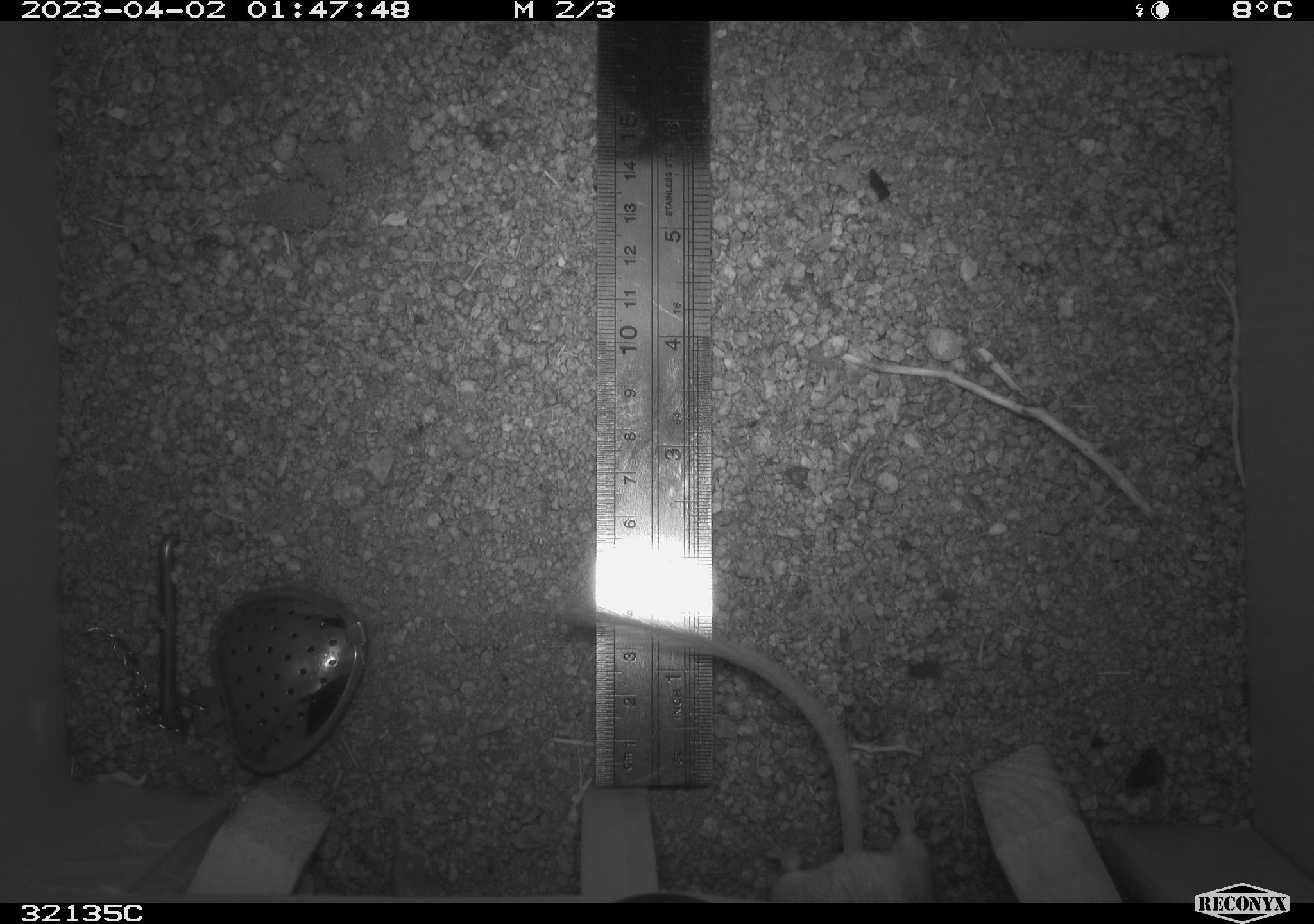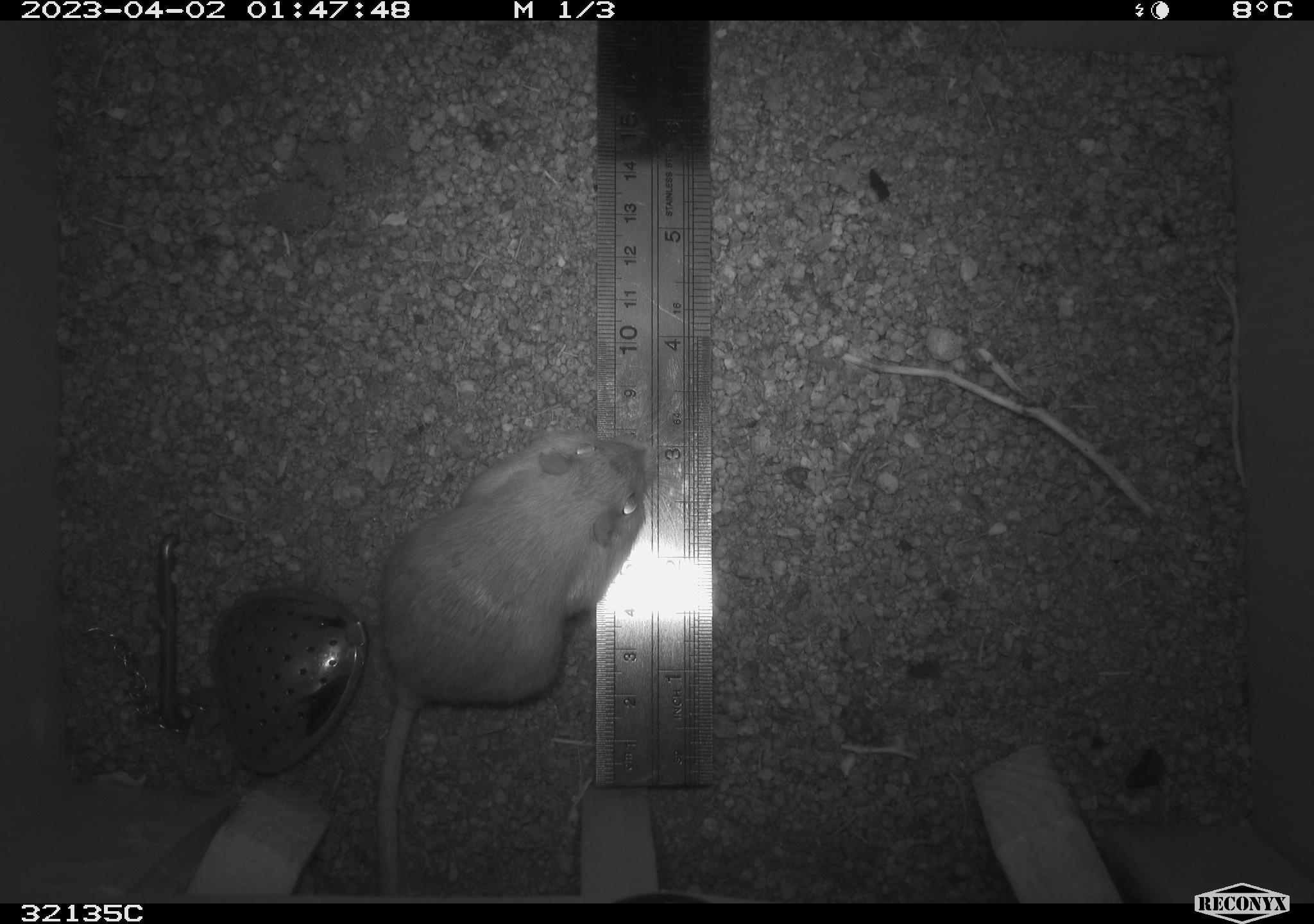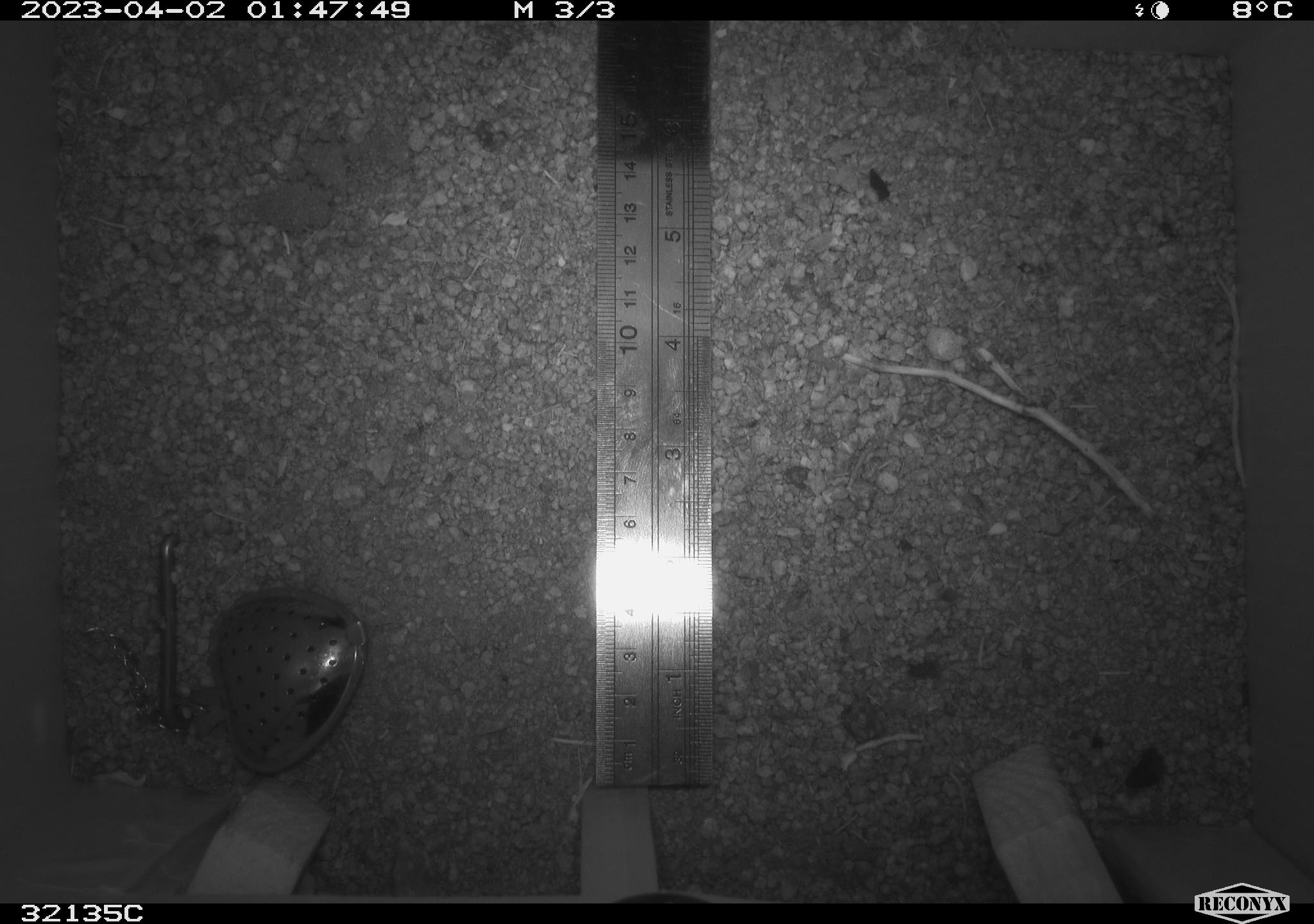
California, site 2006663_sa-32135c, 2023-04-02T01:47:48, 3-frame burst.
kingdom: Animalia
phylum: Chordata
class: Mammalia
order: Rodentia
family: Heteromyidae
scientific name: Heteromyidae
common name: kangaroo rats and pocket mice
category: heteromyidae family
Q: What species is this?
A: Heteromyidae family (kangaroo rats and pocket mice) (Heteromyidae).